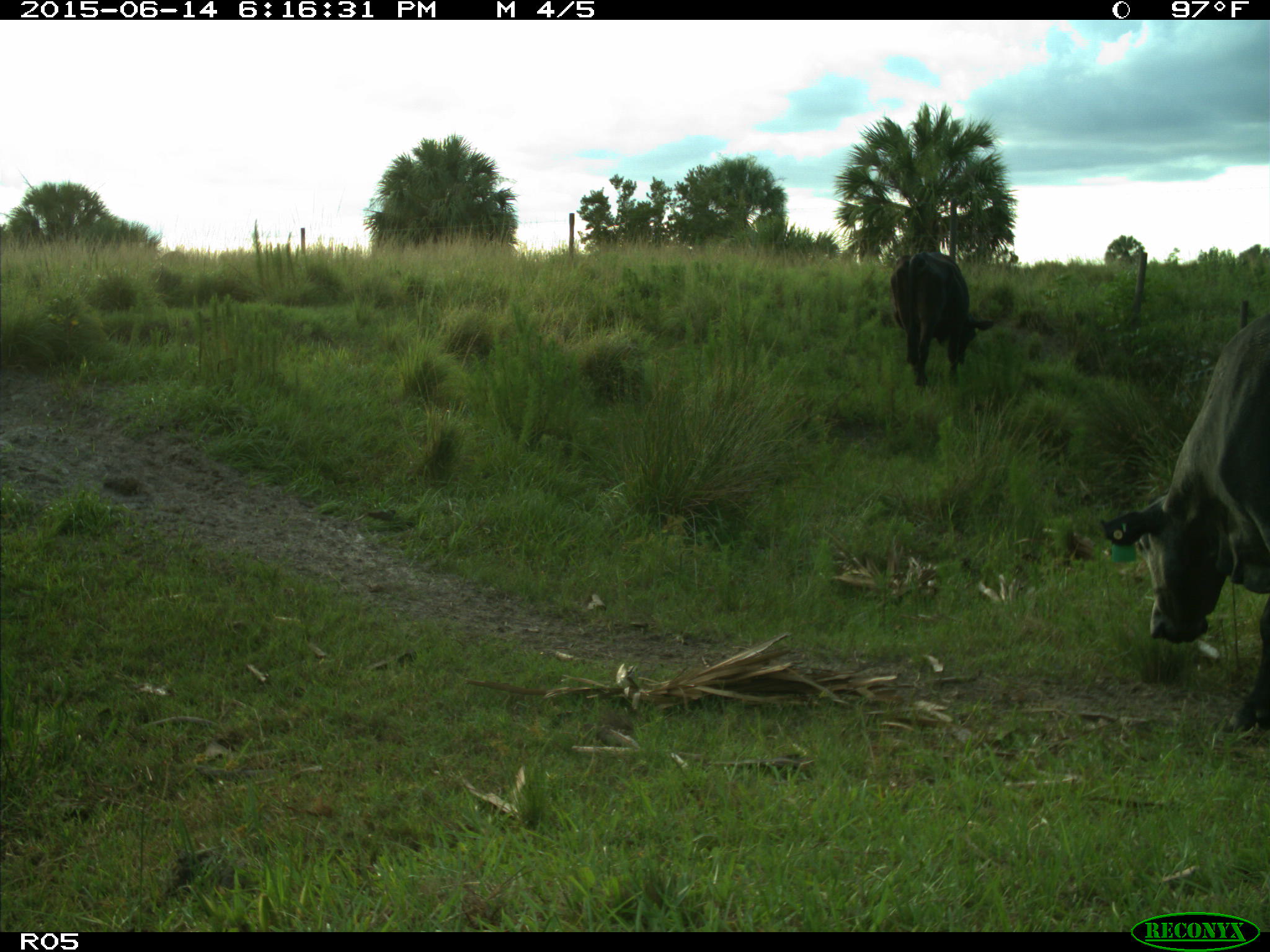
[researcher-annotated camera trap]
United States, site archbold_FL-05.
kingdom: Animalia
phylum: Chordata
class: Mammalia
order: Artiodactyla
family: Bovidae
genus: Bos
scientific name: Bos taurus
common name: domestic cow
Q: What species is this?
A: Bos taurus (domestic cow).